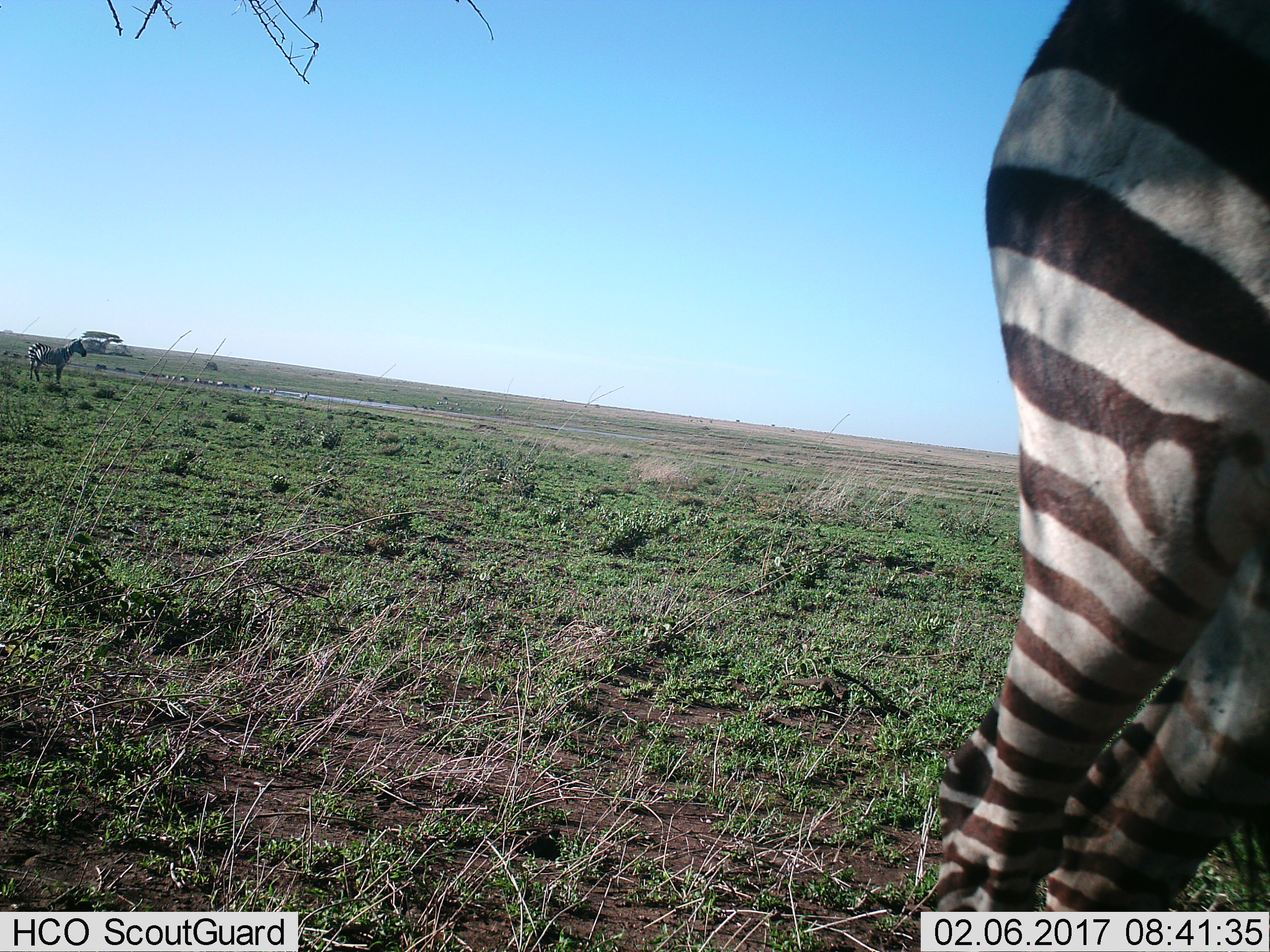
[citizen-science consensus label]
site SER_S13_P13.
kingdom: Animalia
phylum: Chordata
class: Mammalia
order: Perissodactyla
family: Equidae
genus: Equus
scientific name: Equus quagga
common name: plains zebra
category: zebraplains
Zebraplains (plains zebra) (Equus quagga), count 2. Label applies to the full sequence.